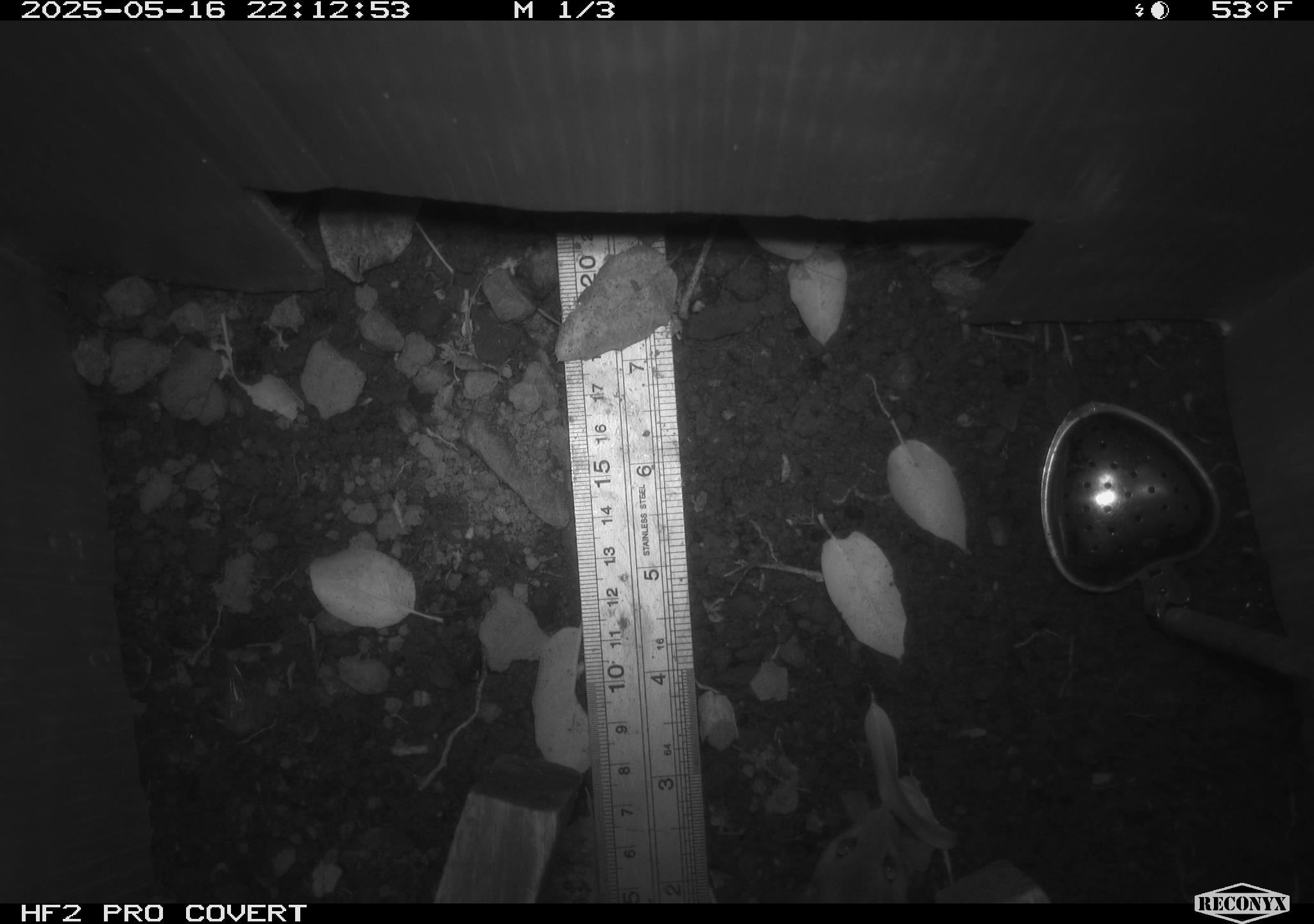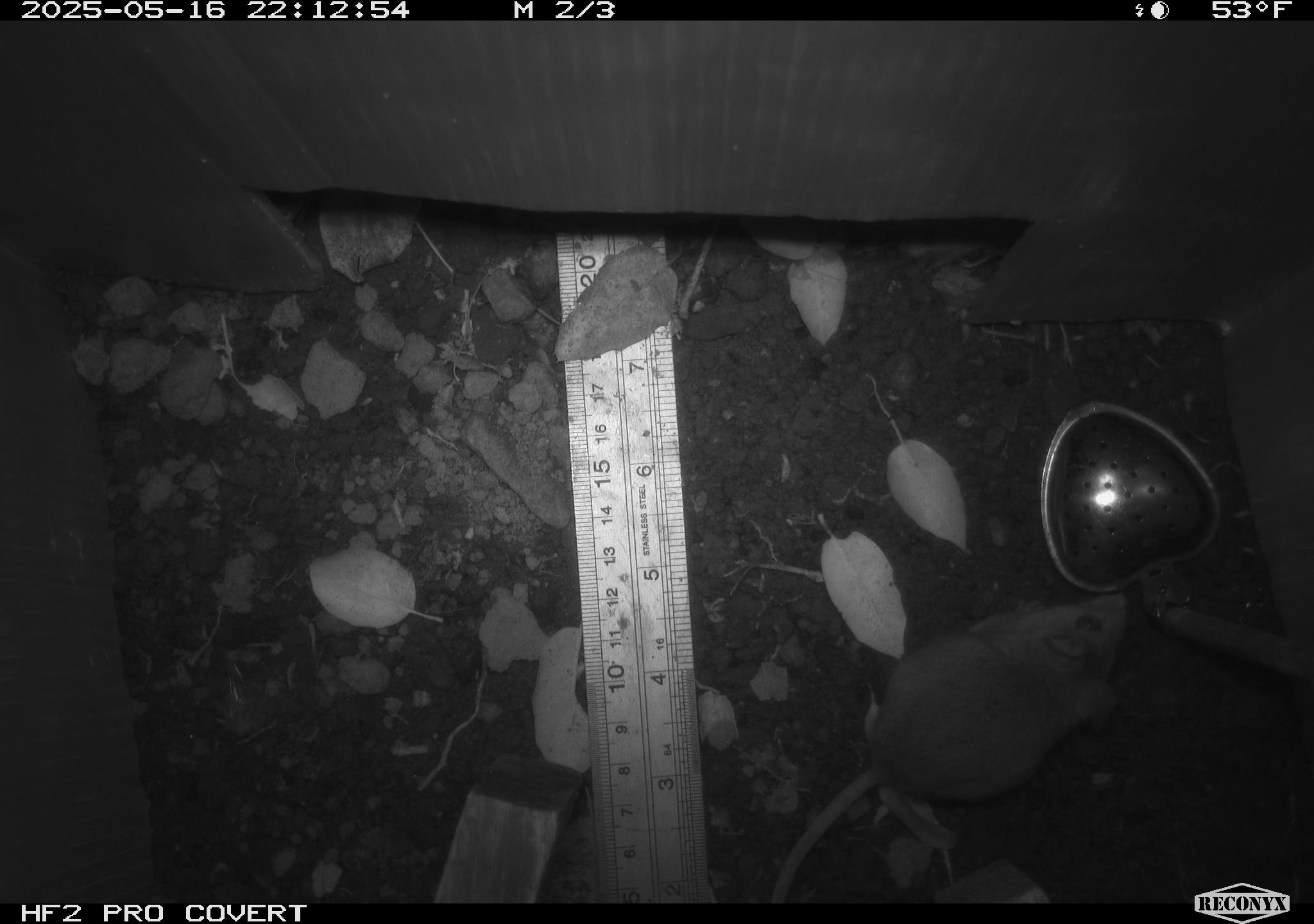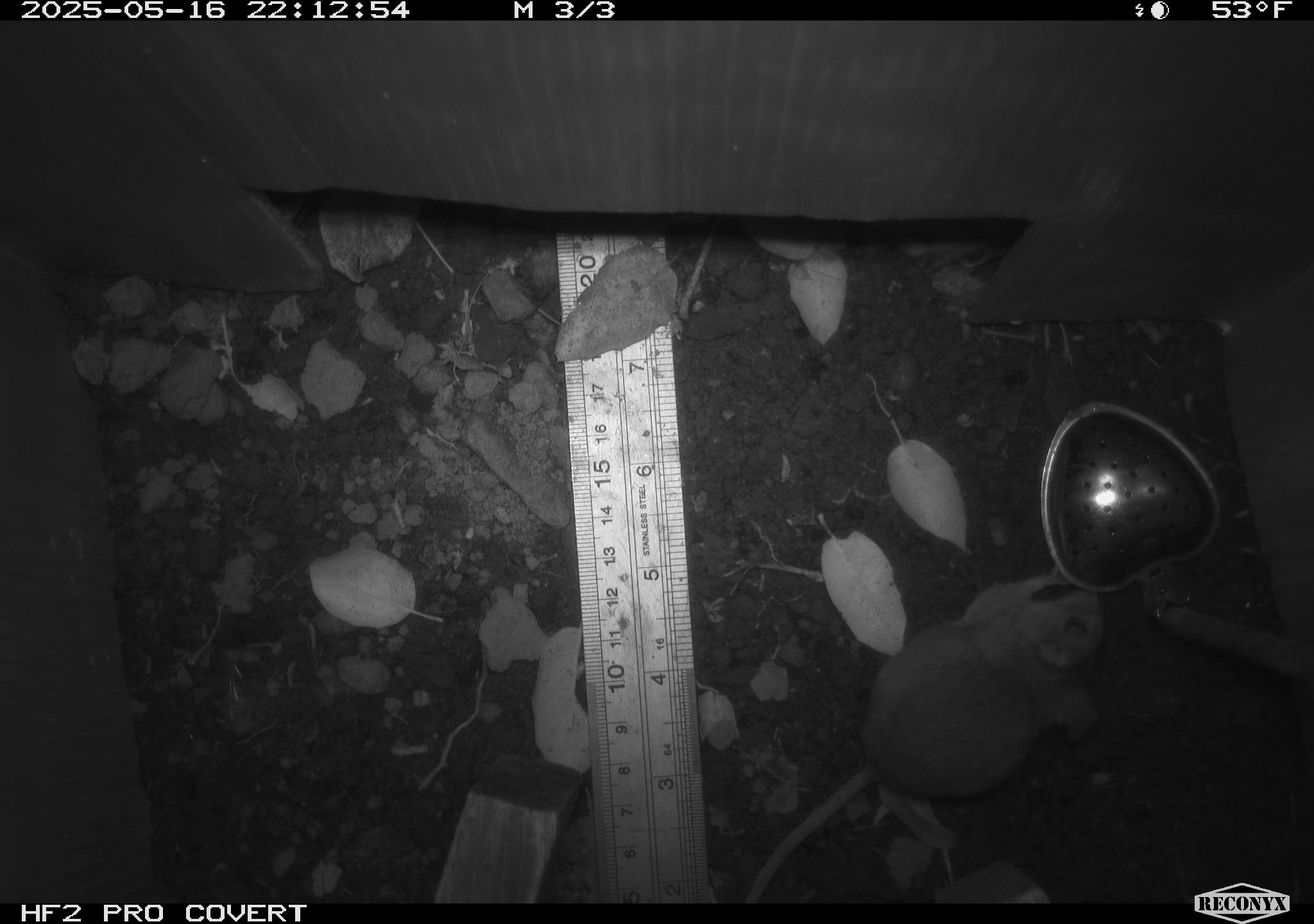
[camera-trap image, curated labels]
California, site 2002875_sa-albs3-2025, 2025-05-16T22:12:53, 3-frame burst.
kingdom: Animalia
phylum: Chordata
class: Mammalia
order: Rodentia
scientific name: Rodentia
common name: mouse species